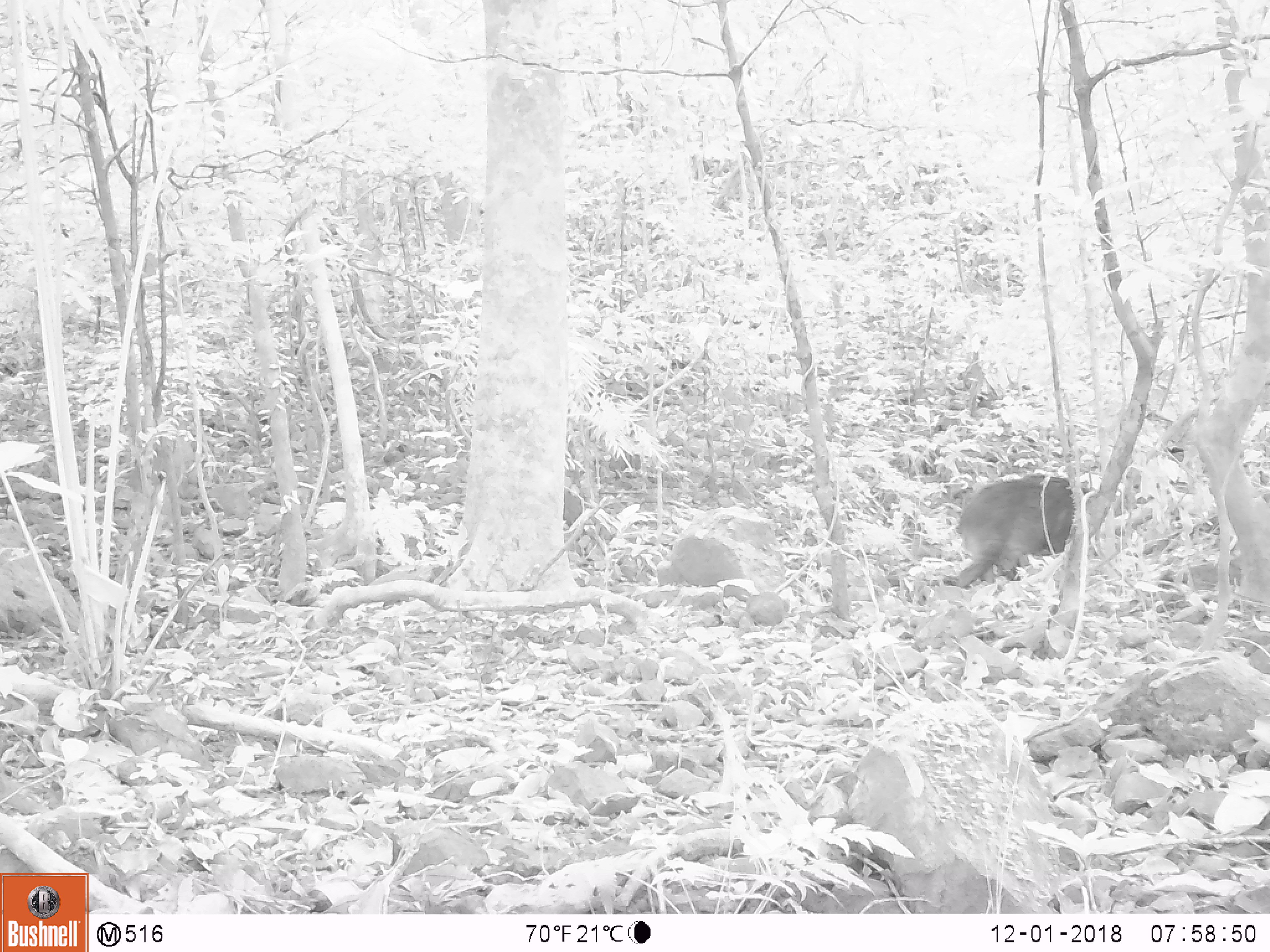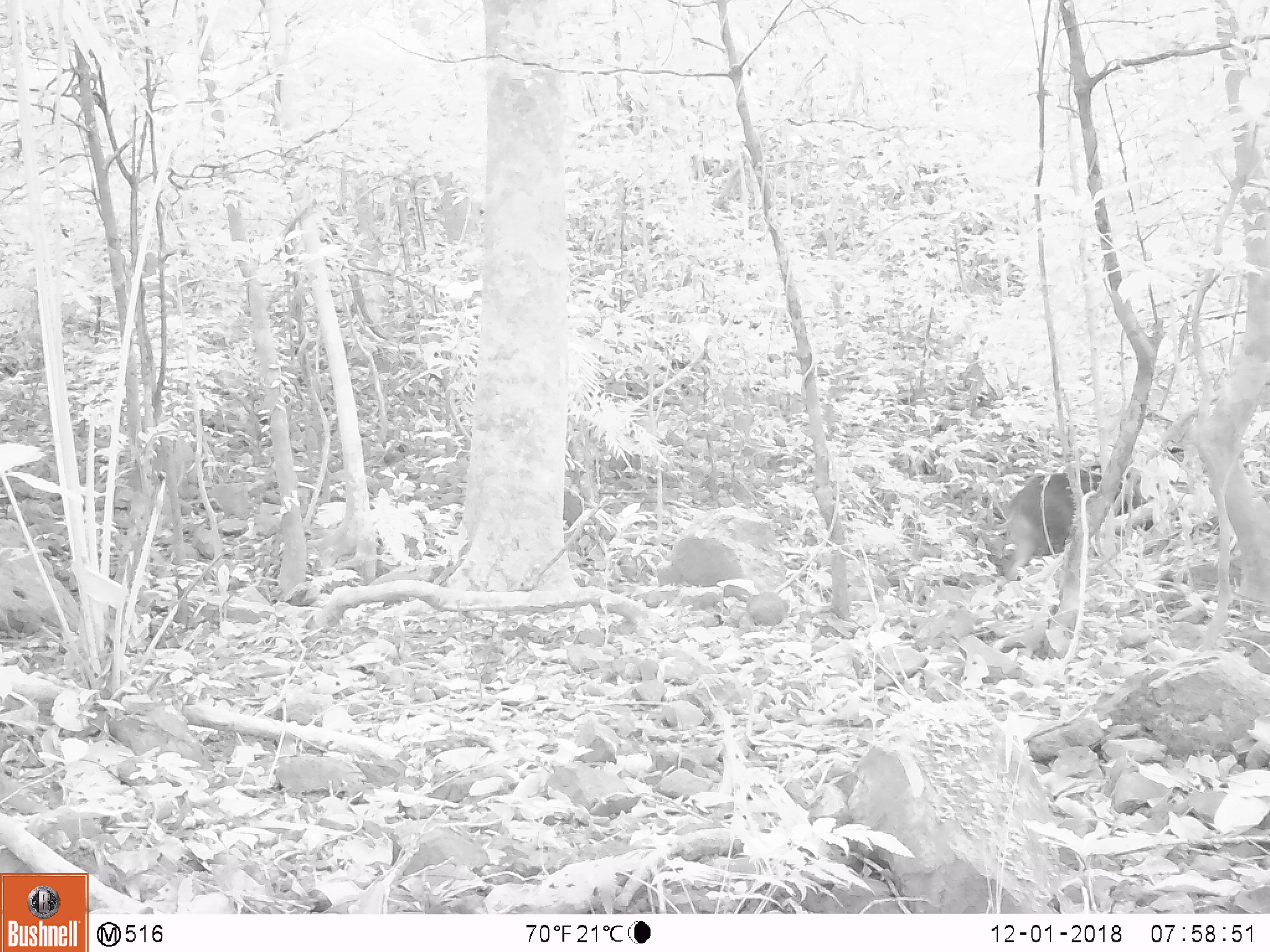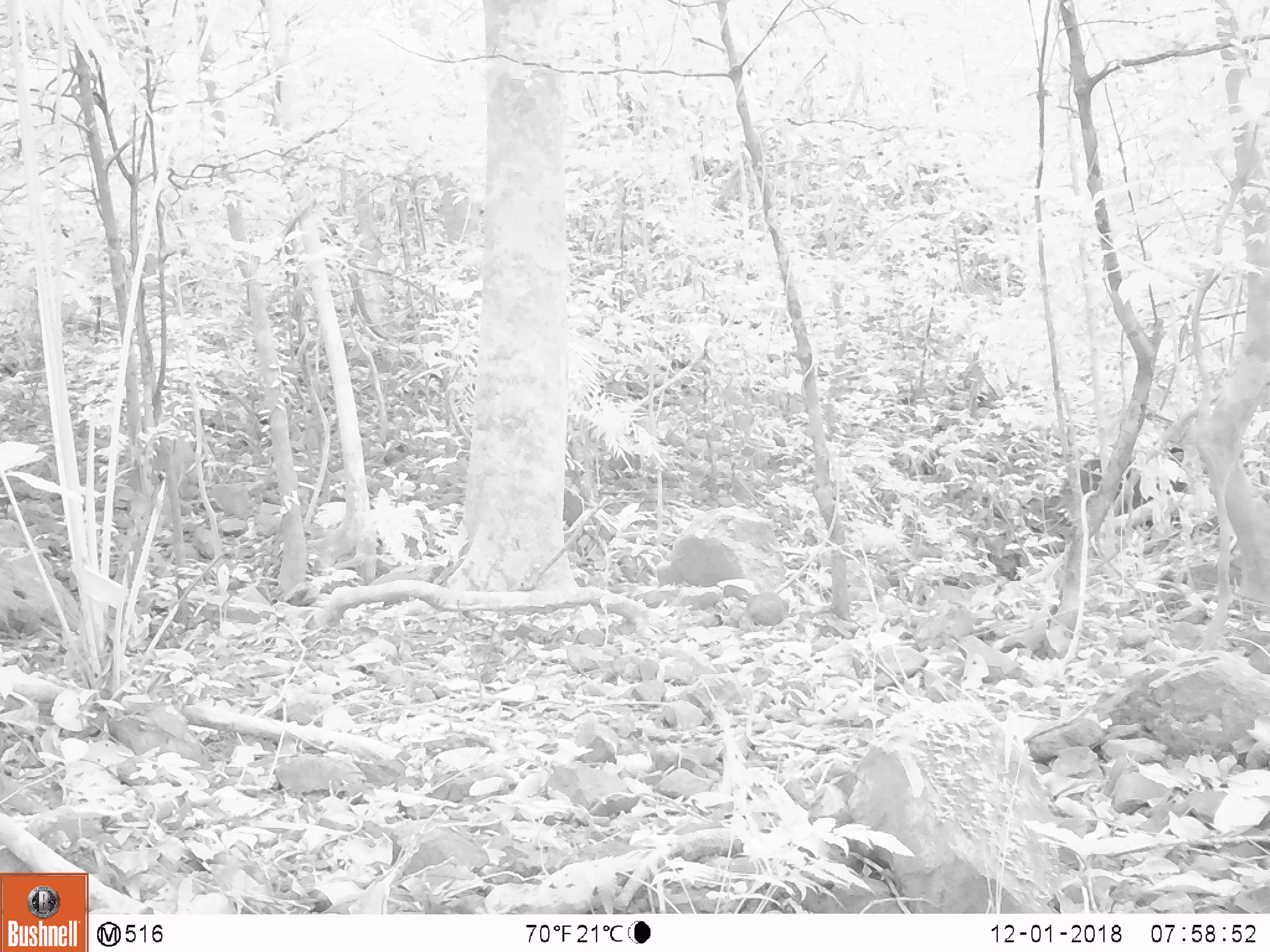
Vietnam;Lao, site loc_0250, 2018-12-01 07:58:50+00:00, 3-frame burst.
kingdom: Animalia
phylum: Chordata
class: Mammalia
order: Artiodactyla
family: Suidae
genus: Sus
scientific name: Sus scrofa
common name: eurasian wild pig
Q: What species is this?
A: Eurasian wild pig (Sus scrofa).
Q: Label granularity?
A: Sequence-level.